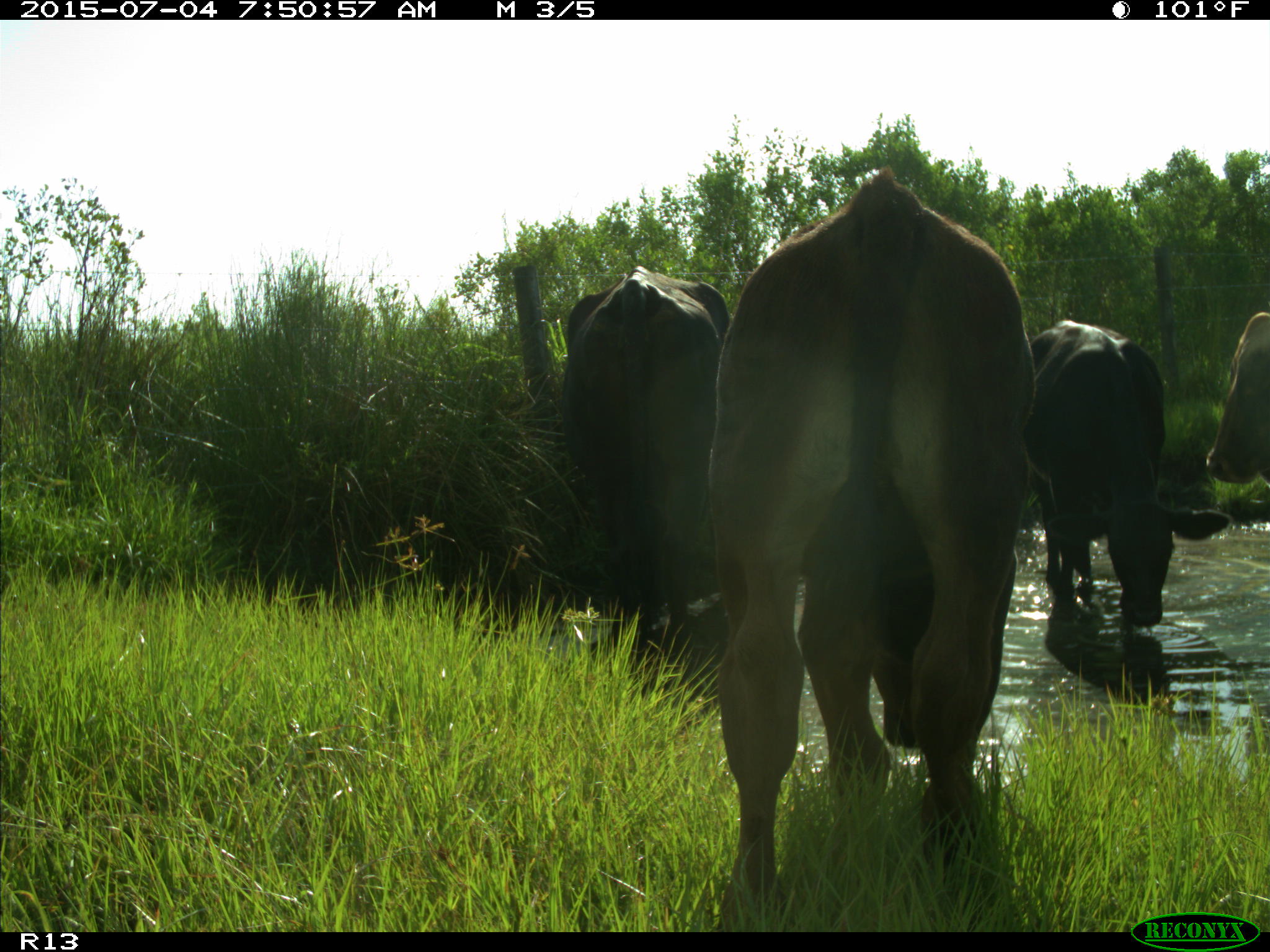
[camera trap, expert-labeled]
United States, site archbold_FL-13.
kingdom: Animalia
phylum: Chordata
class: Mammalia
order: Artiodactyla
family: Bovidae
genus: Bos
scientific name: Bos taurus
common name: domestic cow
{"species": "Bos taurus (domestic cow)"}